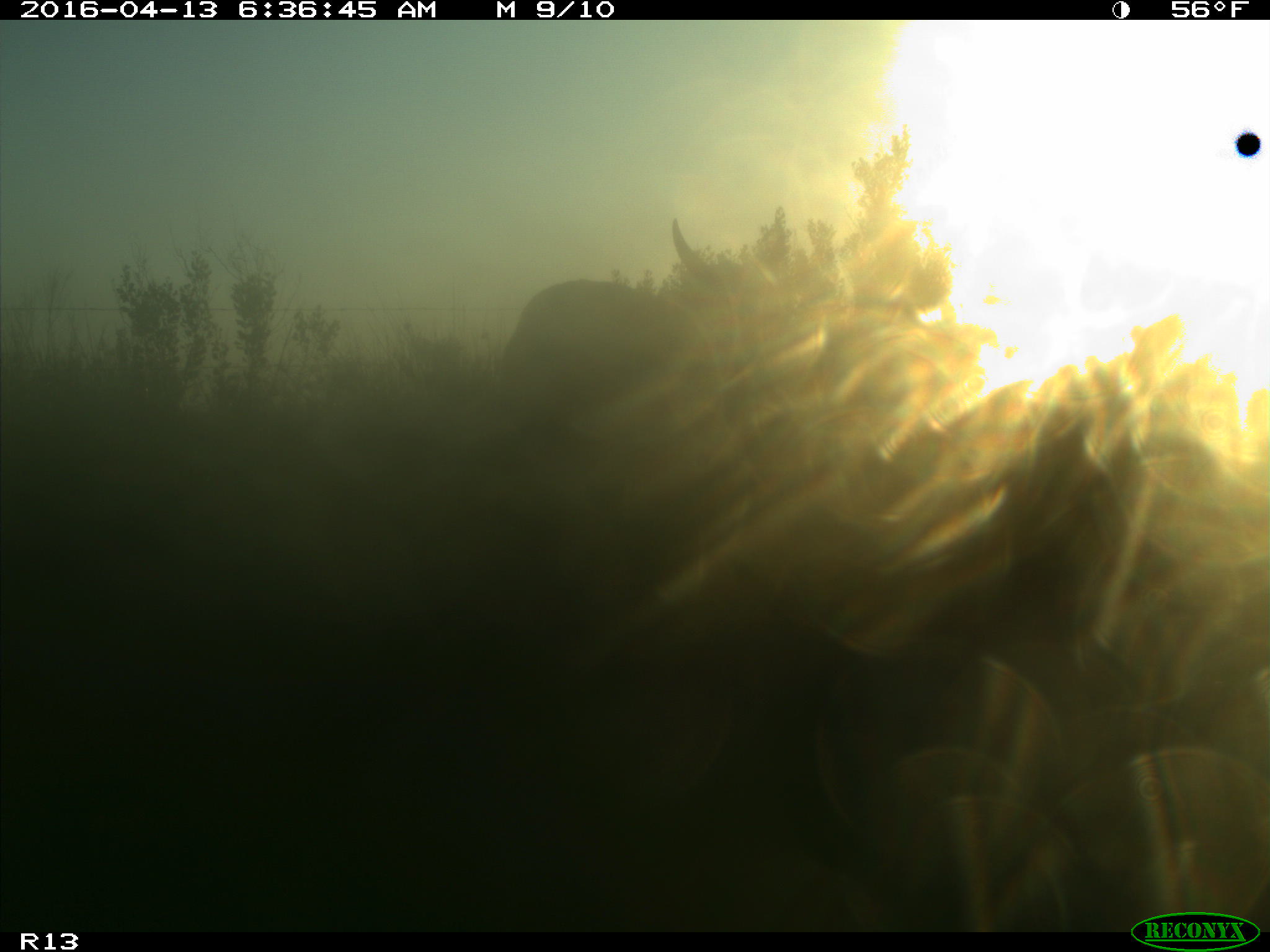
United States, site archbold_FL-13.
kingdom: Animalia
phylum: Chordata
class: Mammalia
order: Artiodactyla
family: Bovidae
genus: Bos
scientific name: Bos taurus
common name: domestic cow